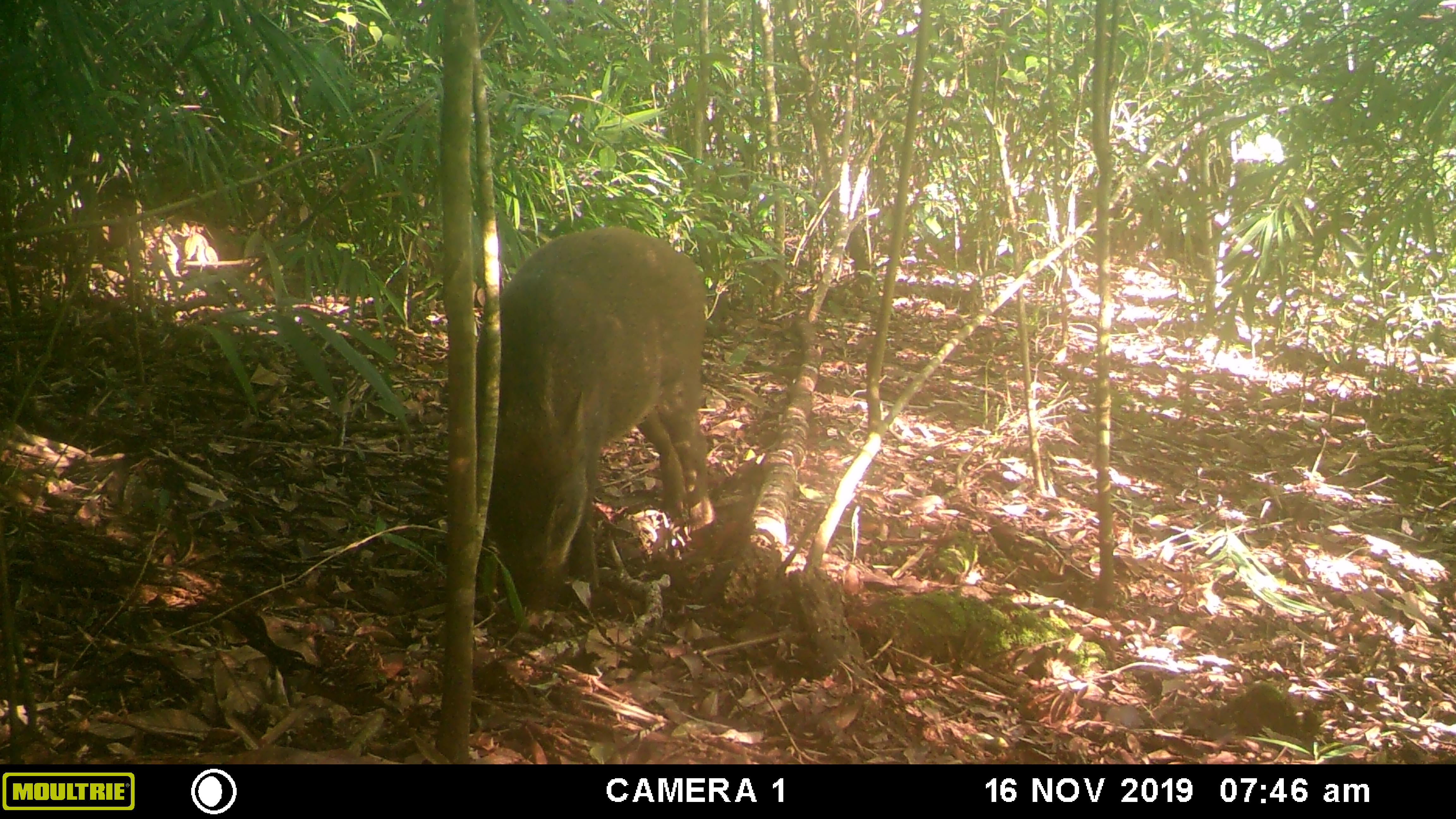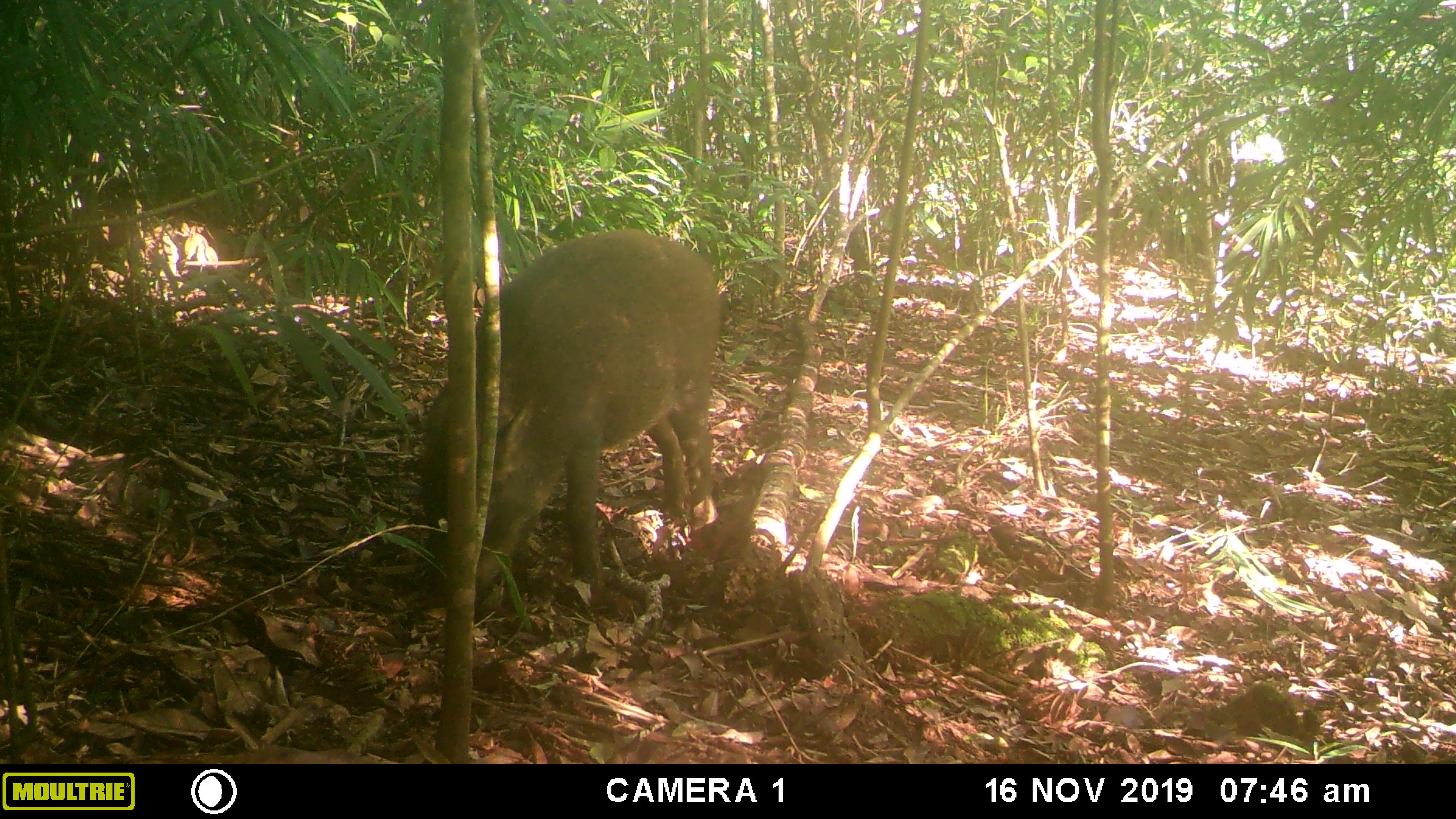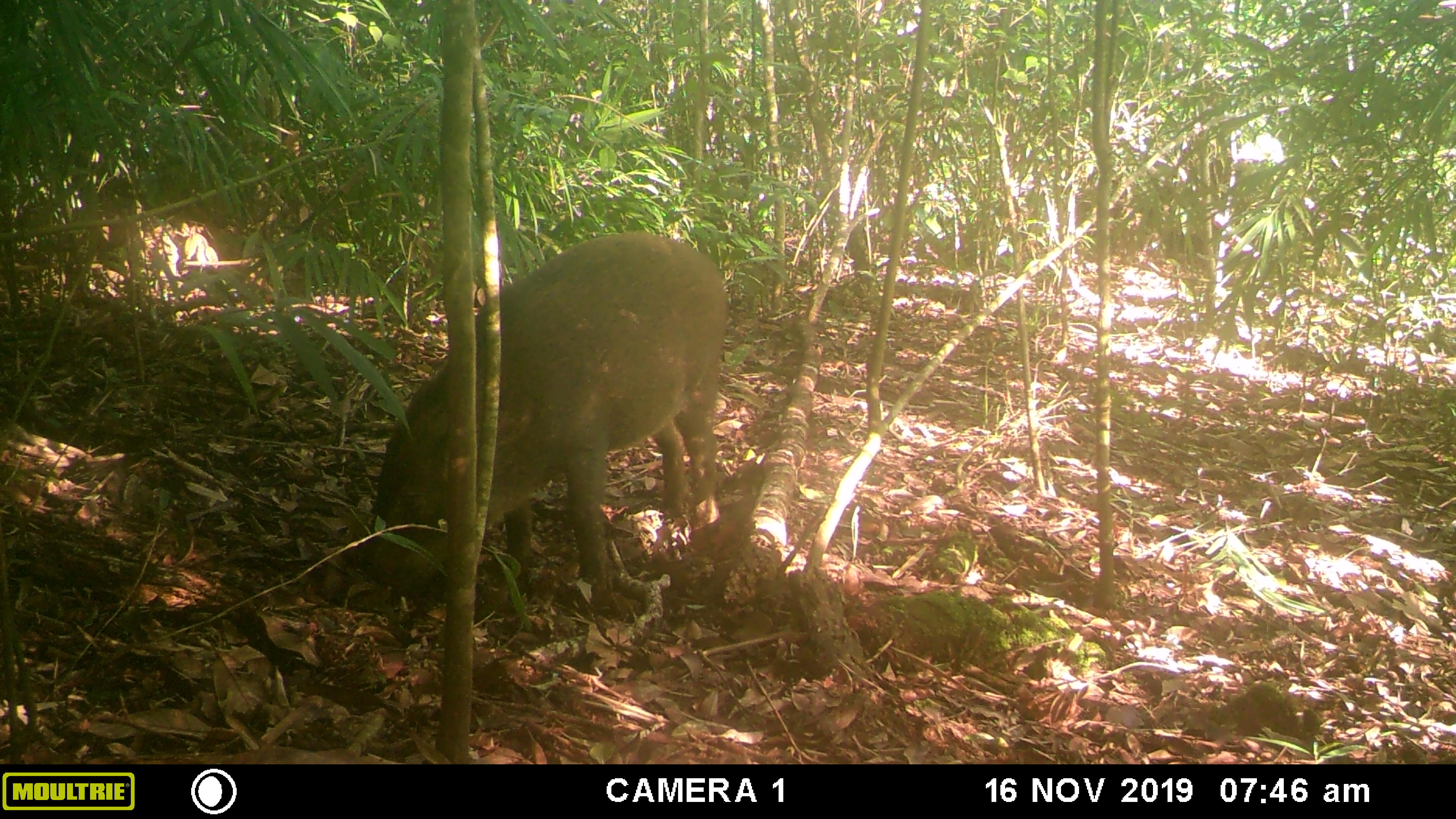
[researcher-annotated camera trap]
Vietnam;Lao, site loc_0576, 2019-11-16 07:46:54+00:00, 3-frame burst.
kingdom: Animalia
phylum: Chordata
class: Mammalia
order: Artiodactyla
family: Suidae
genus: Sus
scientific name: Sus scrofa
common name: eurasian wild pig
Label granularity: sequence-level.